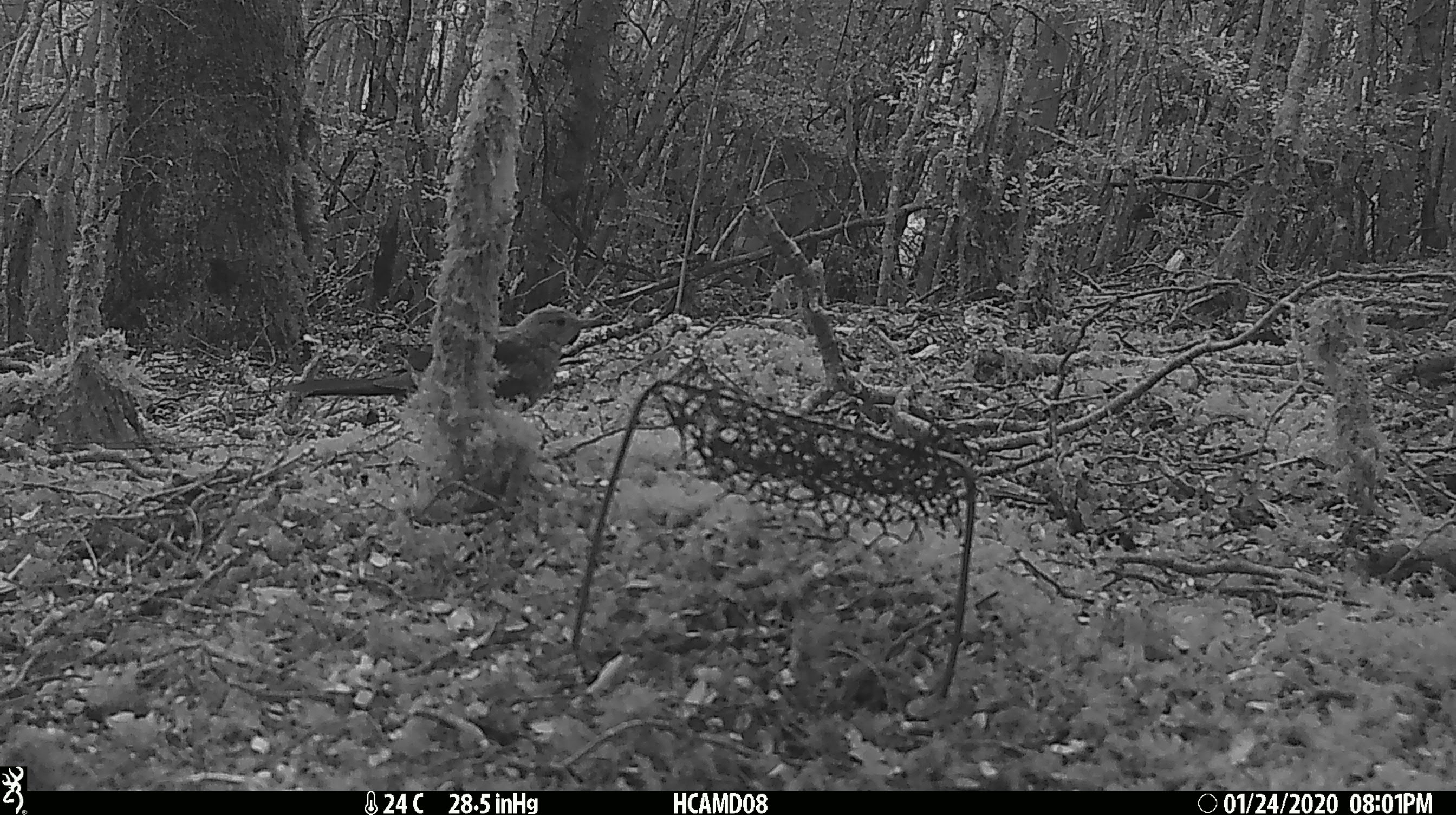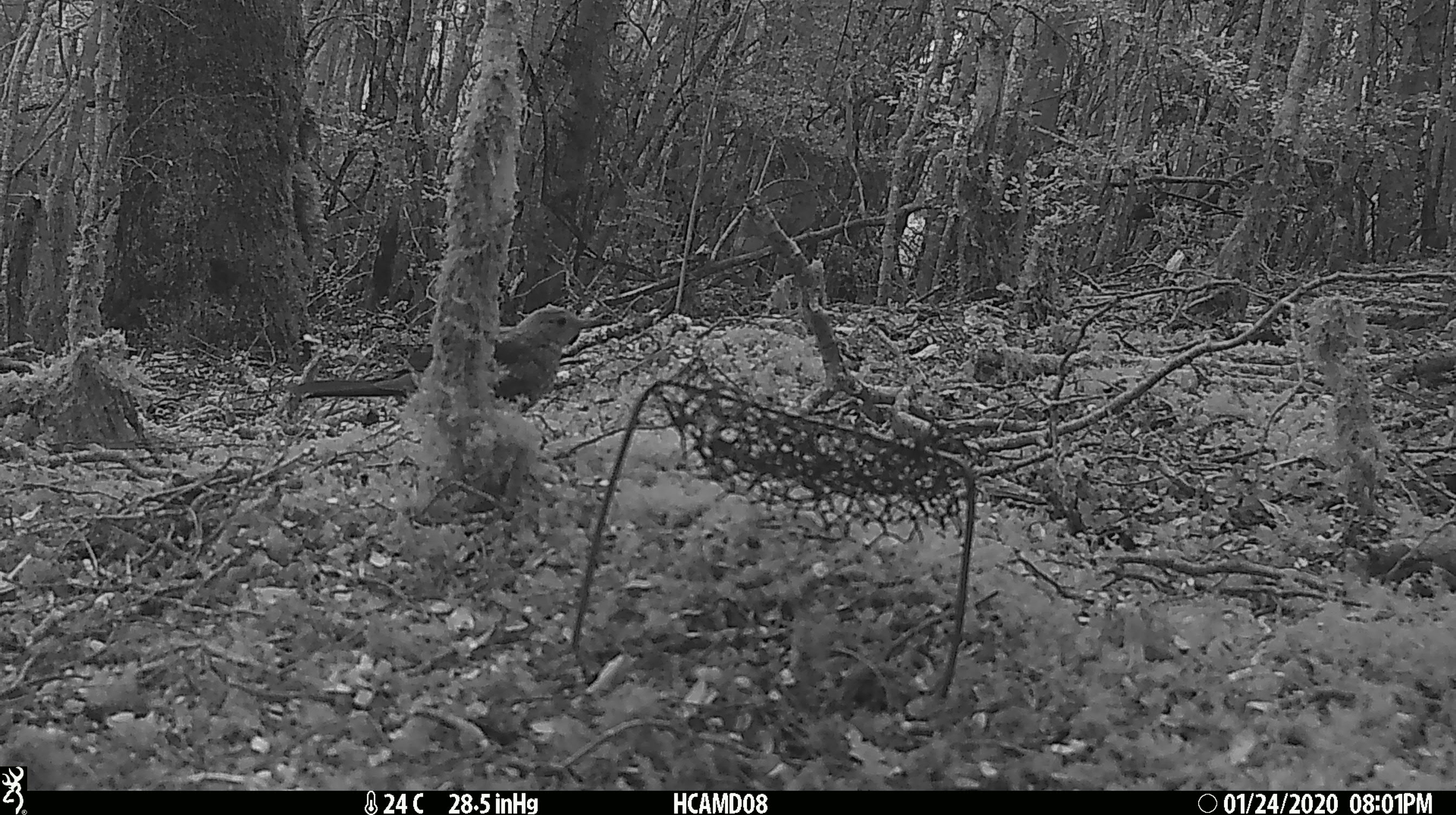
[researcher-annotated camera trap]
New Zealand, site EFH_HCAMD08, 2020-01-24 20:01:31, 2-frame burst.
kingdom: Animalia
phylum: Chordata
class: Aves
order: Passeriformes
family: Turdidae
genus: Turdus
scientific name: Turdus merula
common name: eurasian blackbird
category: blackbird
Blackbird (eurasian blackbird) (Turdus merula).